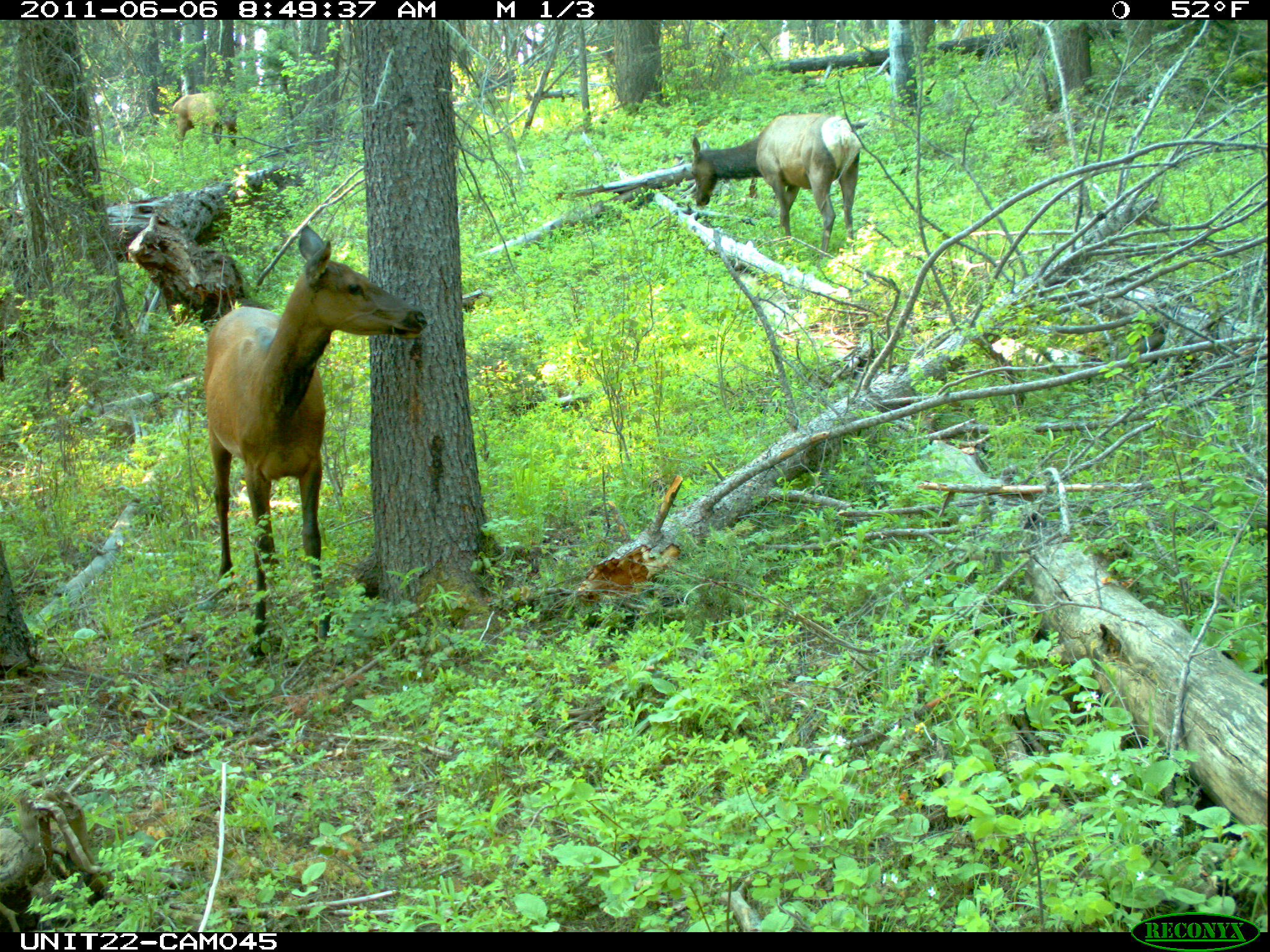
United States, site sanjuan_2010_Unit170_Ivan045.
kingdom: Animalia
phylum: Chordata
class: Mammalia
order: Artiodactyla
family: Cervidae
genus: Cervus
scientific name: Cervus elaphus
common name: red deer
Cervus elaphus (red deer).